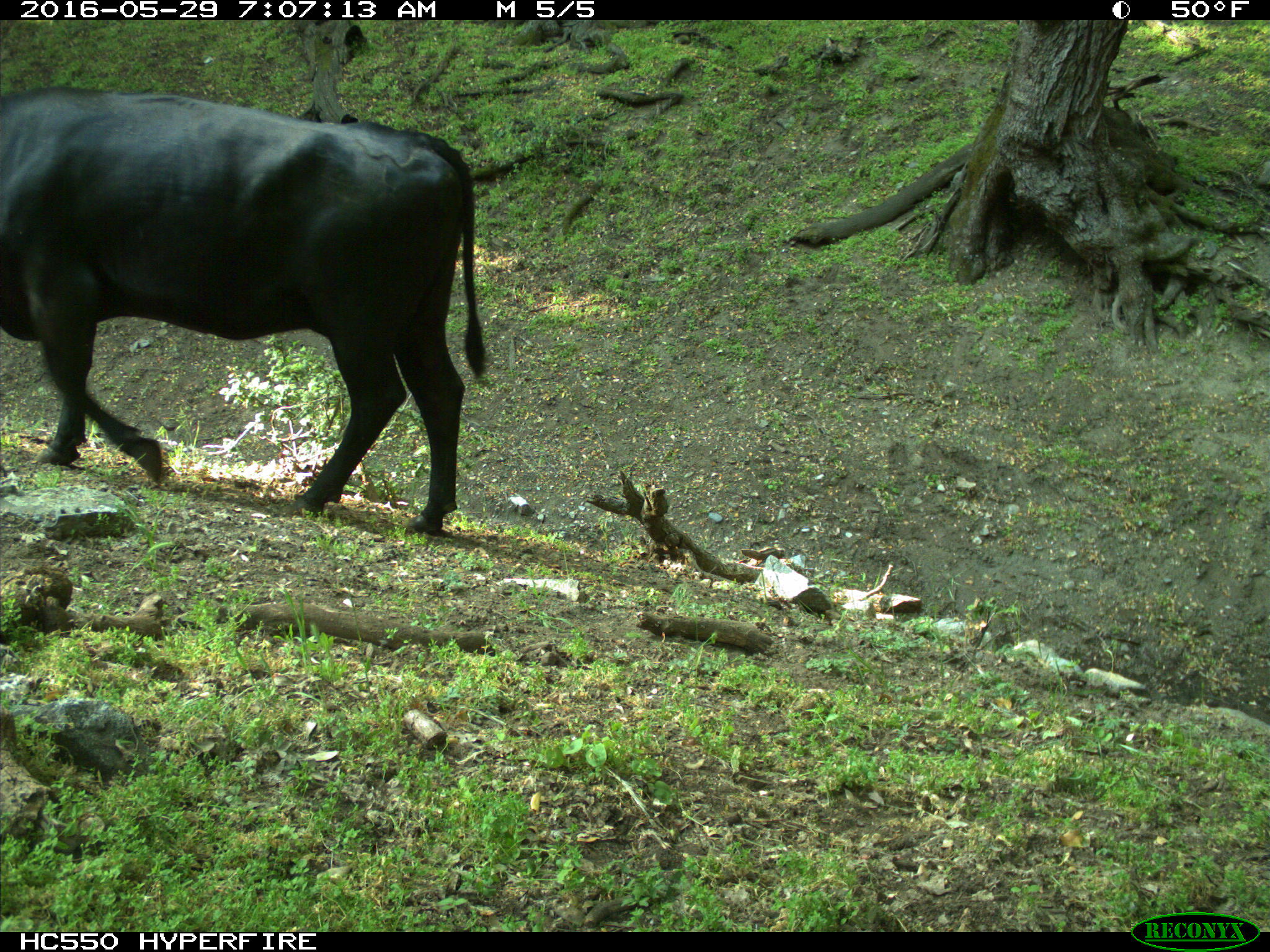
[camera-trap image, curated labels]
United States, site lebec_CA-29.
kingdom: Animalia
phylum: Chordata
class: Mammalia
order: Artiodactyla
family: Bovidae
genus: Bos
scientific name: Bos taurus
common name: domestic cow